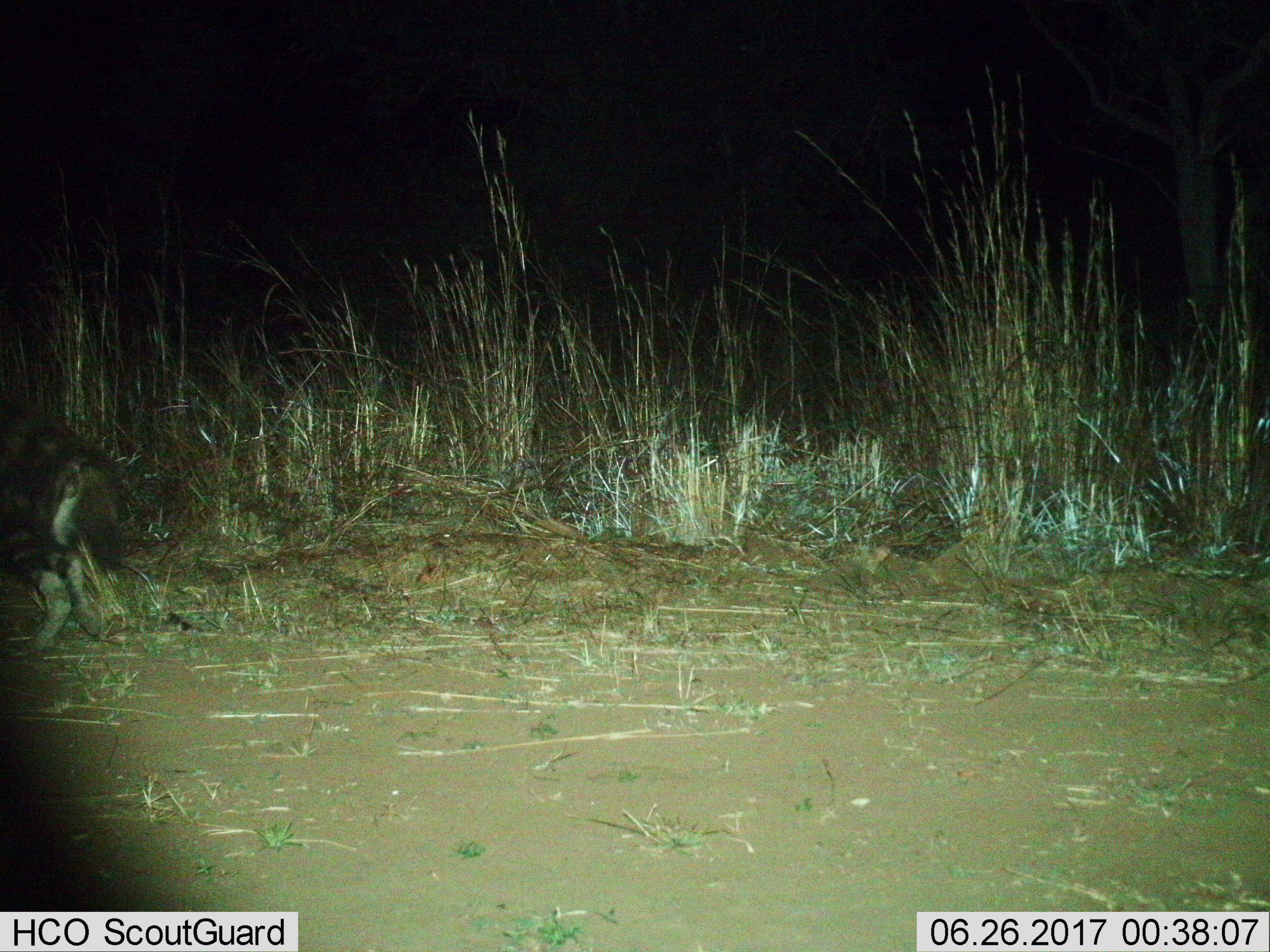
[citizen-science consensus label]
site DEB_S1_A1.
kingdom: Animalia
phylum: Chordata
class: Mammalia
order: Carnivora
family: Hyaenidae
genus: Parahyaena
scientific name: Parahyaena brunnea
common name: brown hyena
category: hyenabrown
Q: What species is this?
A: Hyenabrown (brown hyena) (Parahyaena brunnea).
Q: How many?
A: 1.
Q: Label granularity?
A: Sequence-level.